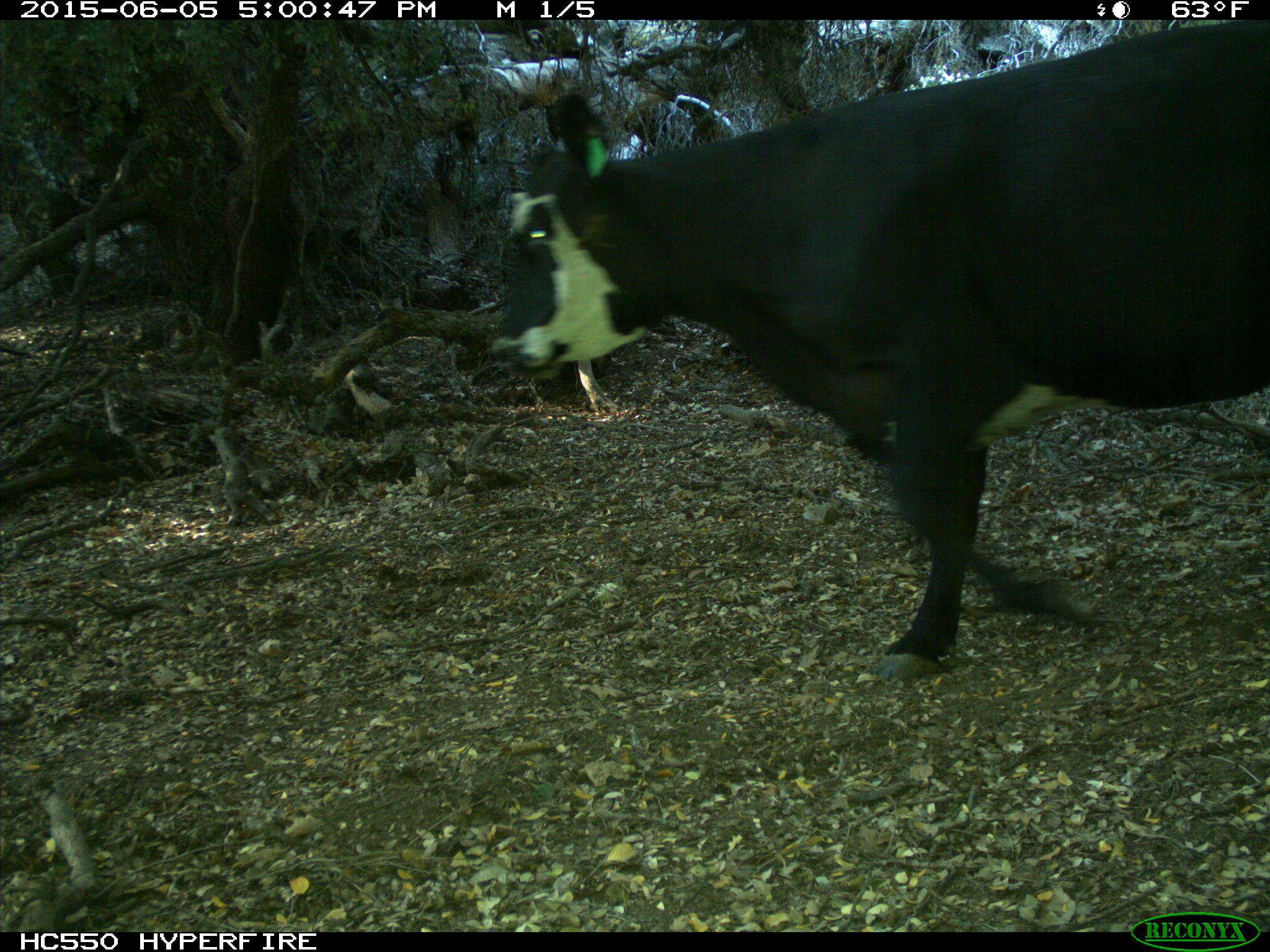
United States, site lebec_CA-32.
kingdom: Animalia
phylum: Chordata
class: Mammalia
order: Artiodactyla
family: Bovidae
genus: Bos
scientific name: Bos taurus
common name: domestic cow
Bos taurus (domestic cow).